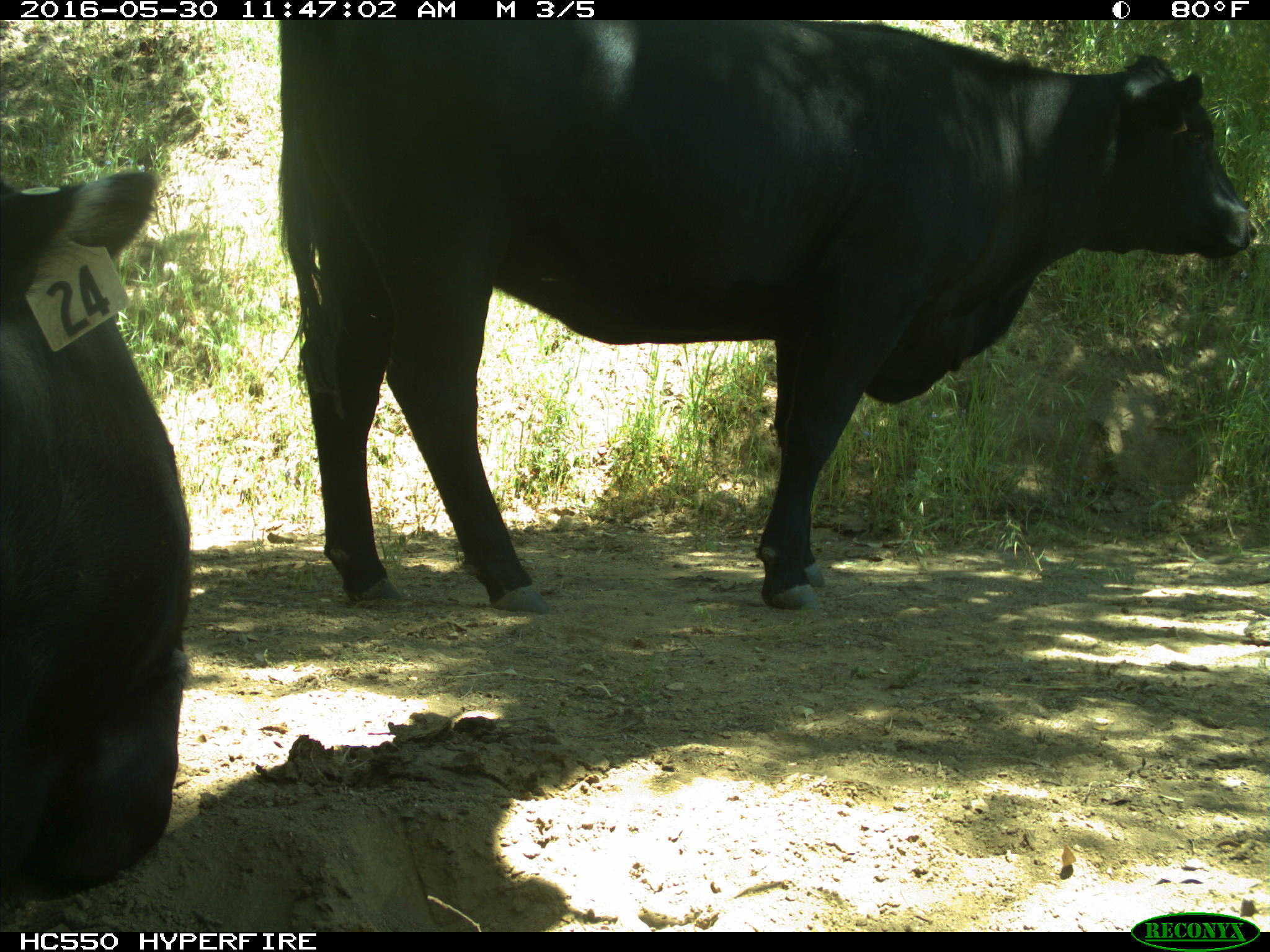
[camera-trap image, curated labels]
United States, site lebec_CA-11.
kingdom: Animalia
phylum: Chordata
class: Mammalia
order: Artiodactyla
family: Bovidae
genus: Bos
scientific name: Bos taurus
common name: domestic cow